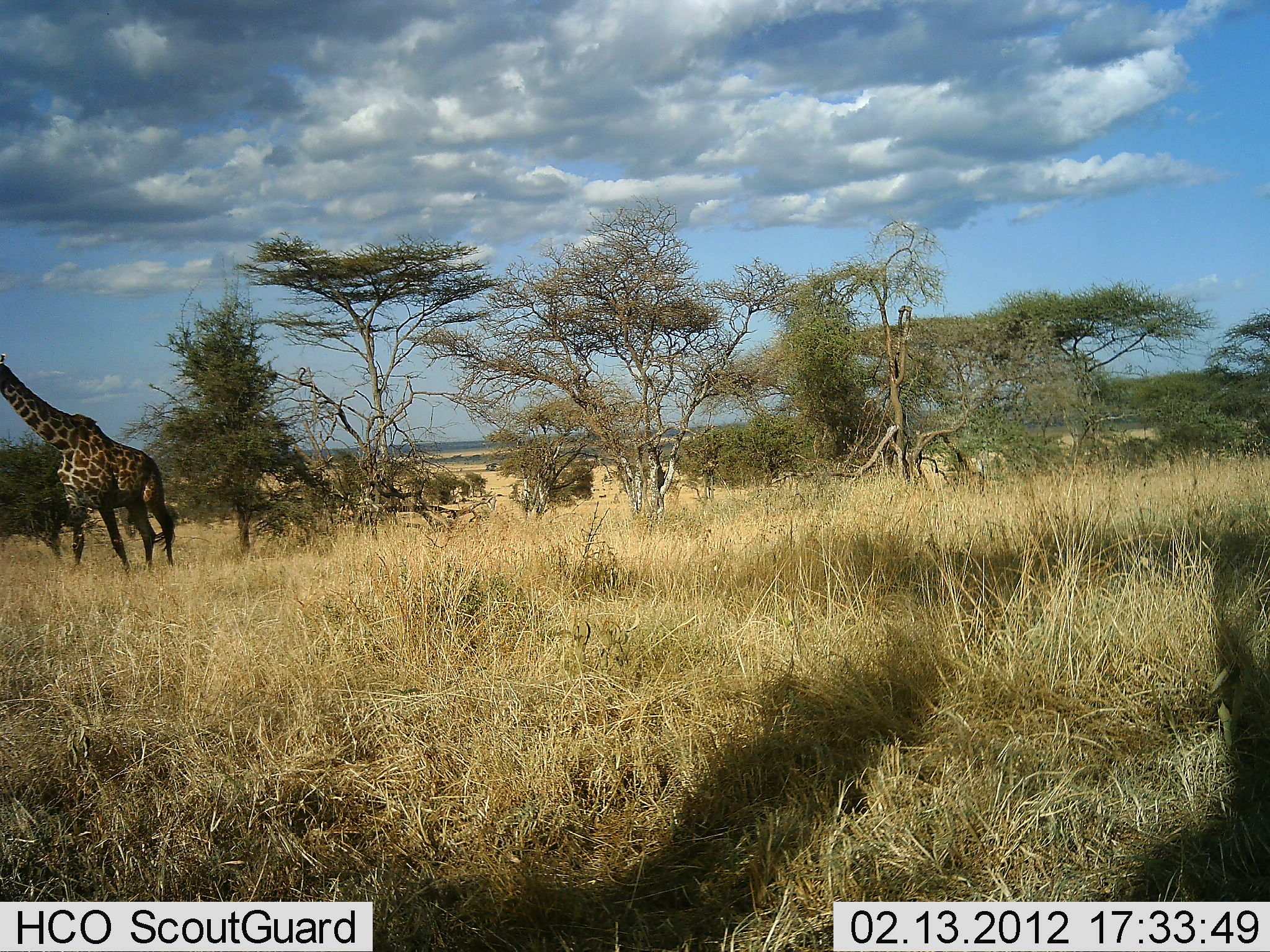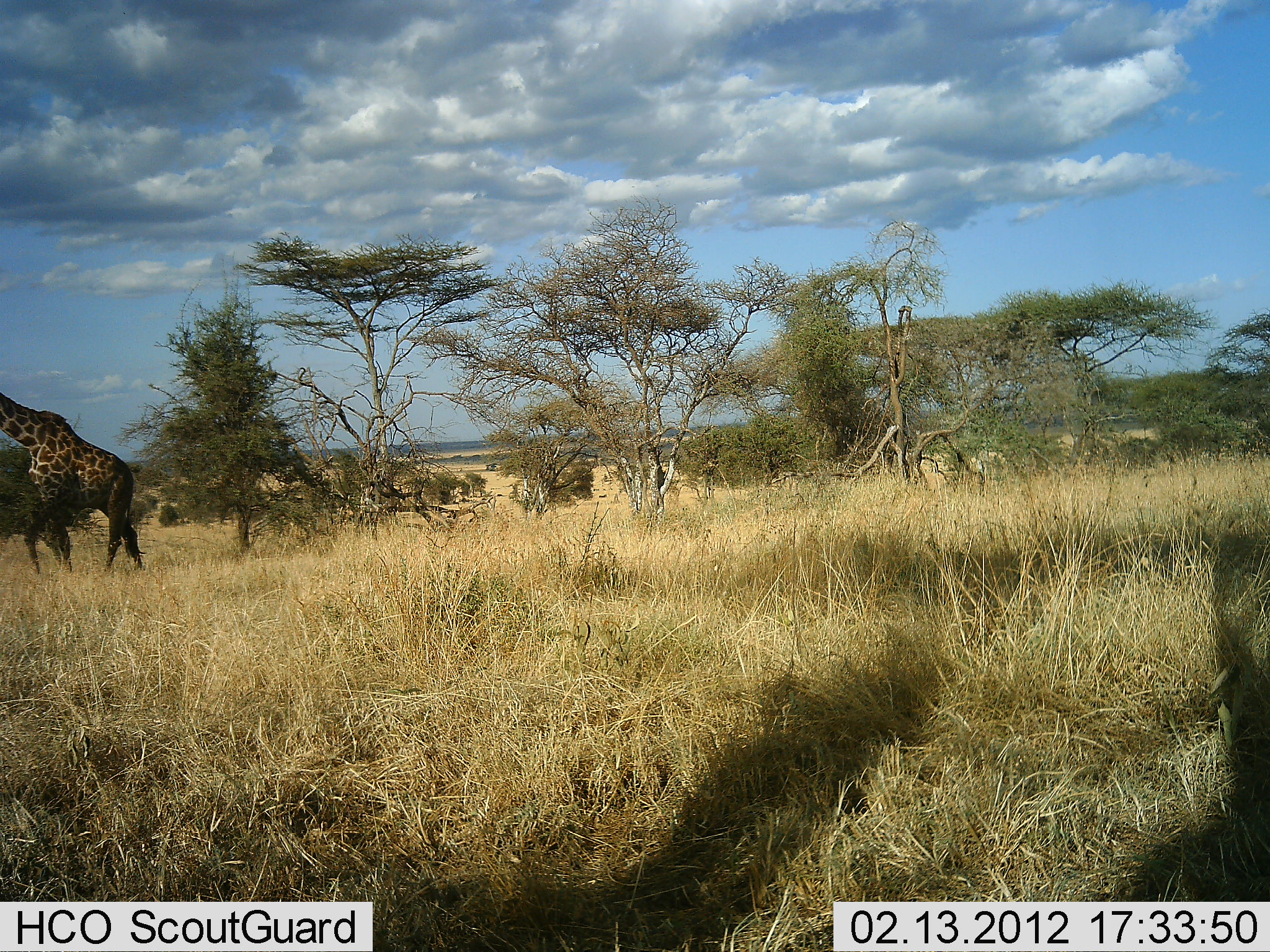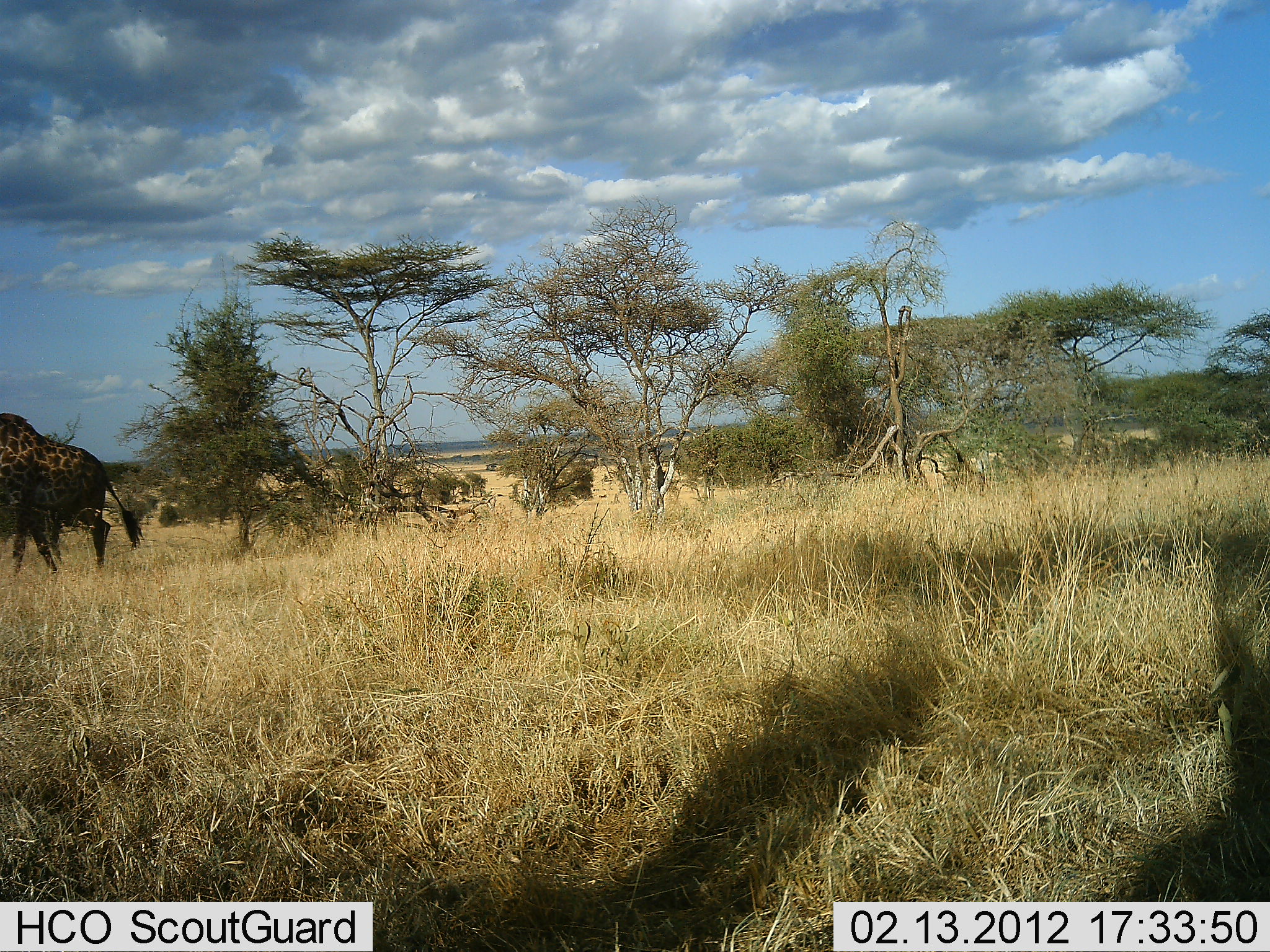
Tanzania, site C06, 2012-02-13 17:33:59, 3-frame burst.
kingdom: Animalia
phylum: Chordata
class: Mammalia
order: Artiodactyla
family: Giraffidae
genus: Giraffa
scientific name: Giraffa camelopardalis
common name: giraffe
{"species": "giraffe (Giraffa camelopardalis)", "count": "1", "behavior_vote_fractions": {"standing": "0%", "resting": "0%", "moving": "100%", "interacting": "0%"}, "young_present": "0%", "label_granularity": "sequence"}